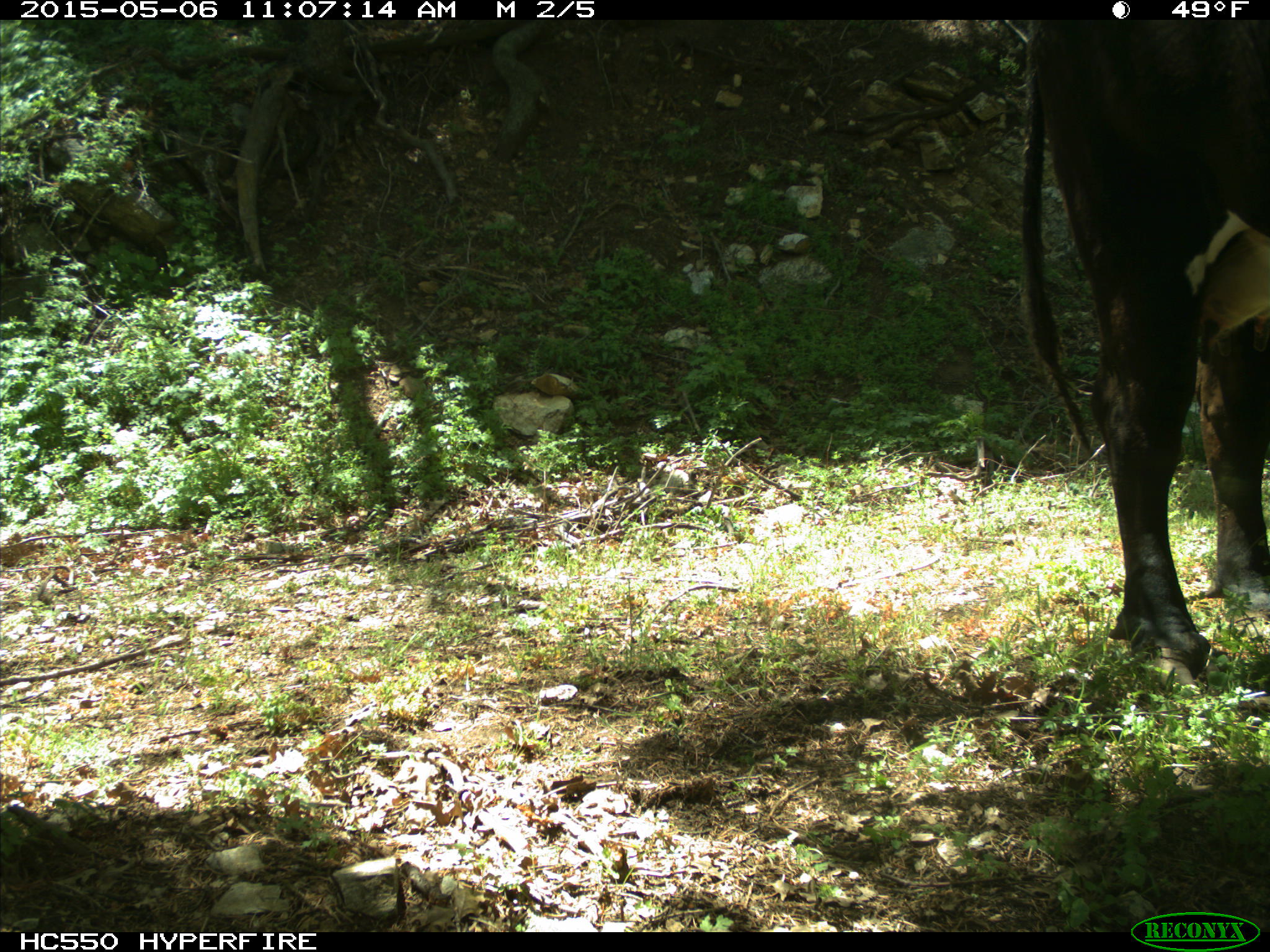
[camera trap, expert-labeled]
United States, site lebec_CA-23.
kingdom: Animalia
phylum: Chordata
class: Mammalia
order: Artiodactyla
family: Bovidae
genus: Bos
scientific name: Bos taurus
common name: domestic cow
Bos taurus (domestic cow).